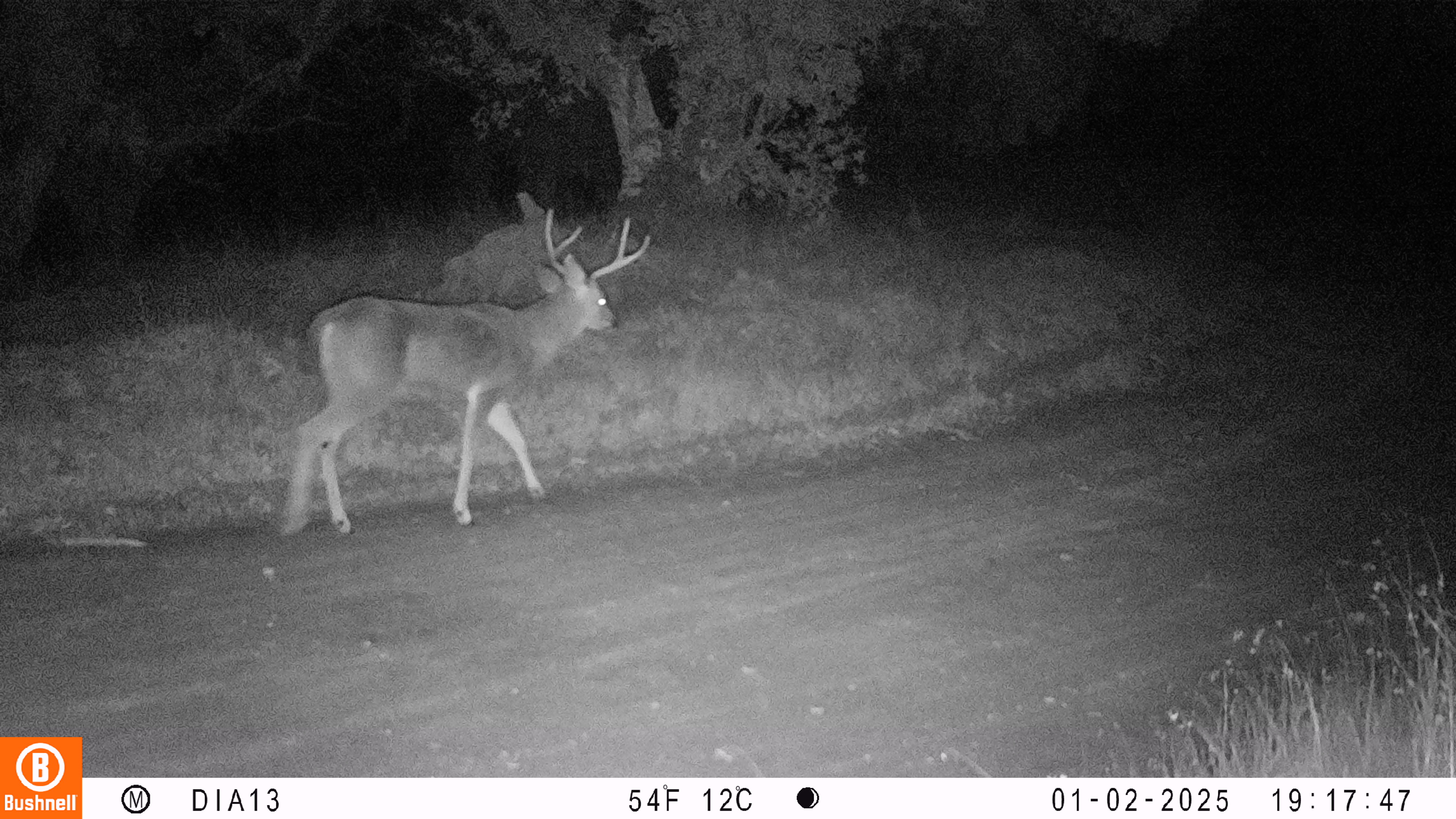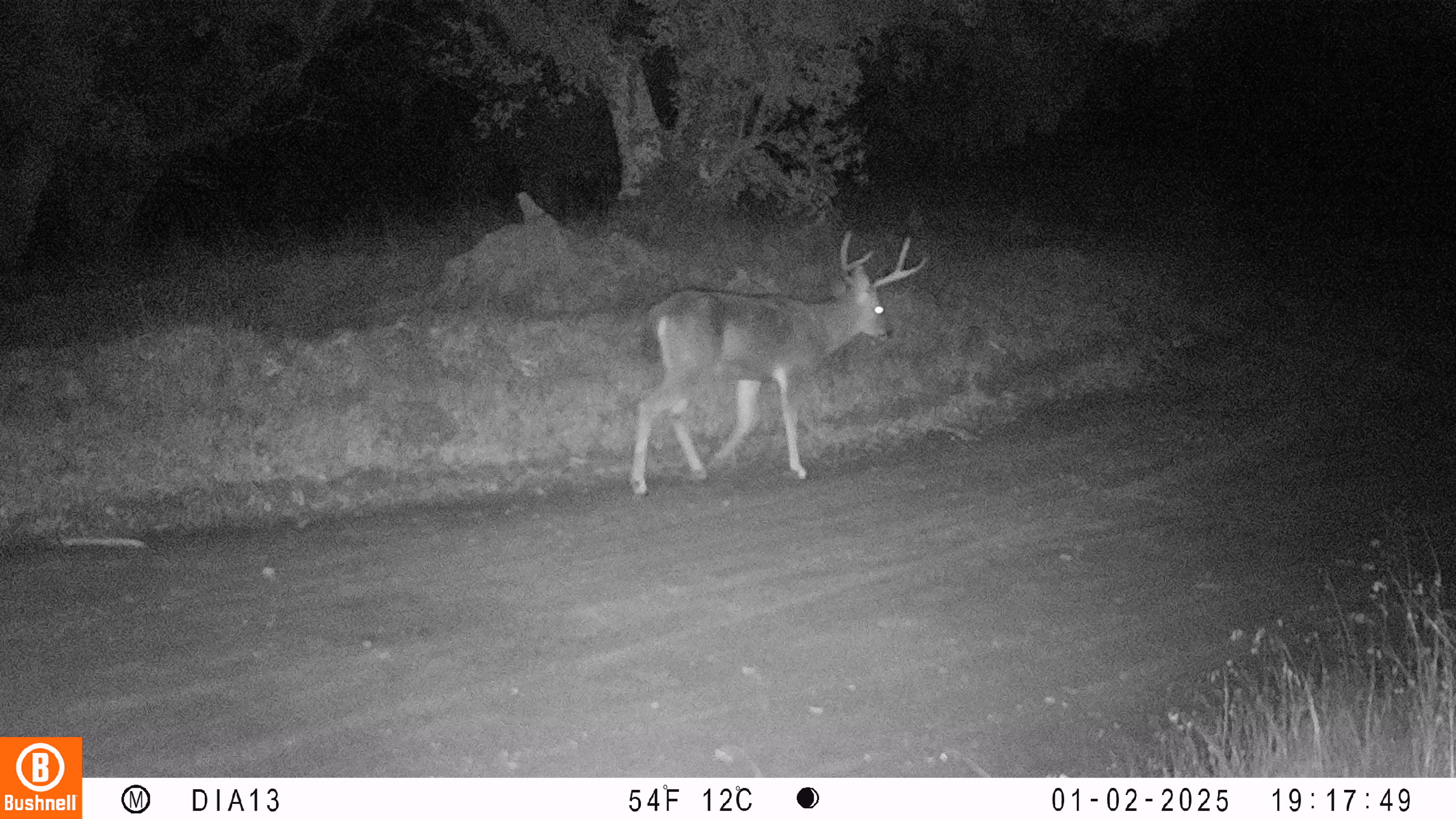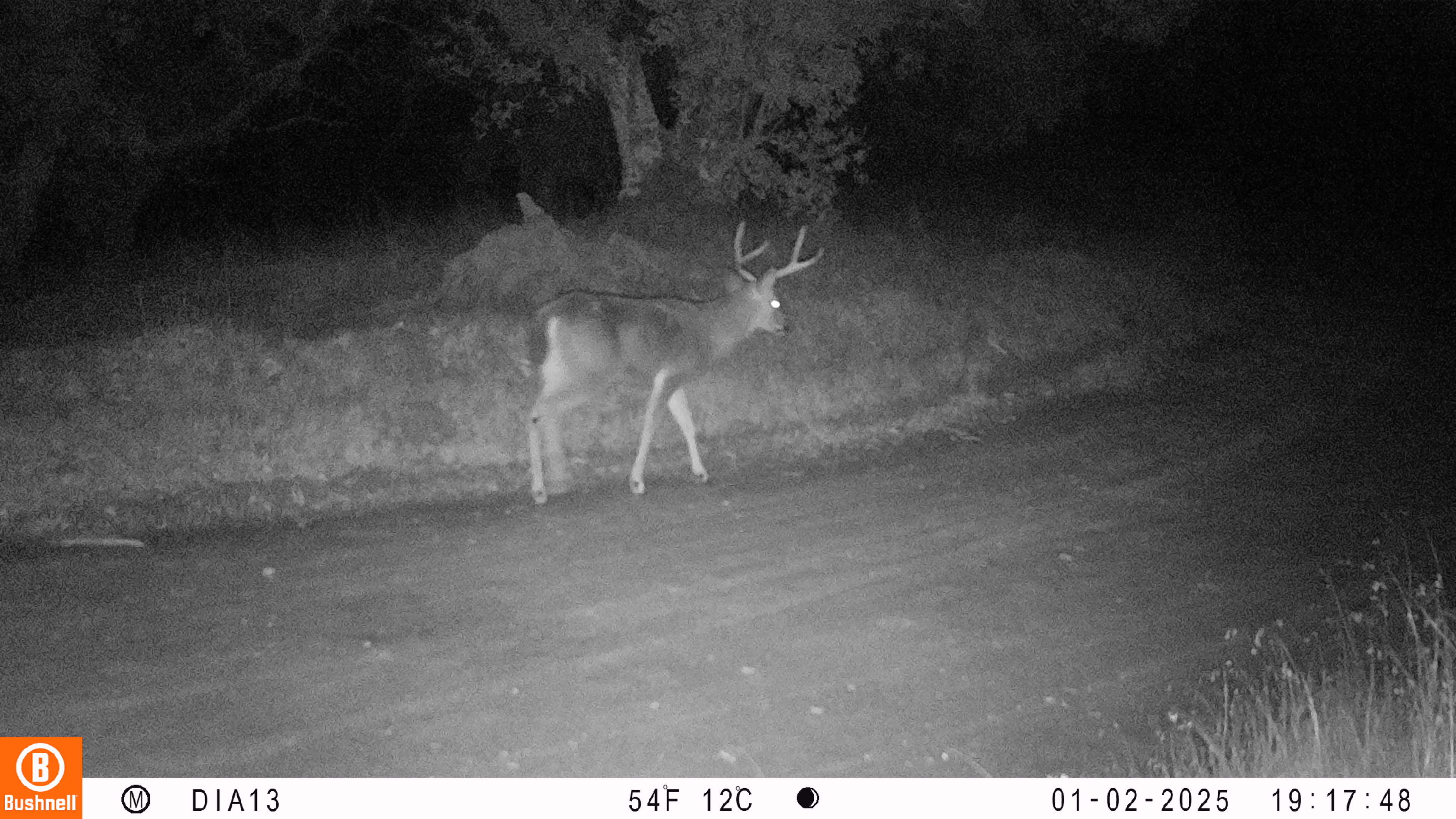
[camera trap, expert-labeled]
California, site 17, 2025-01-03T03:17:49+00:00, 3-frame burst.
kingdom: Animalia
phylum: Chordata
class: Mammalia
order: Artiodactyla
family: Cervidae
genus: Odocoileus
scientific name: Odocoileus hemionus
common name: mule deer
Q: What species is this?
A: Mule deer (Odocoileus hemionus).